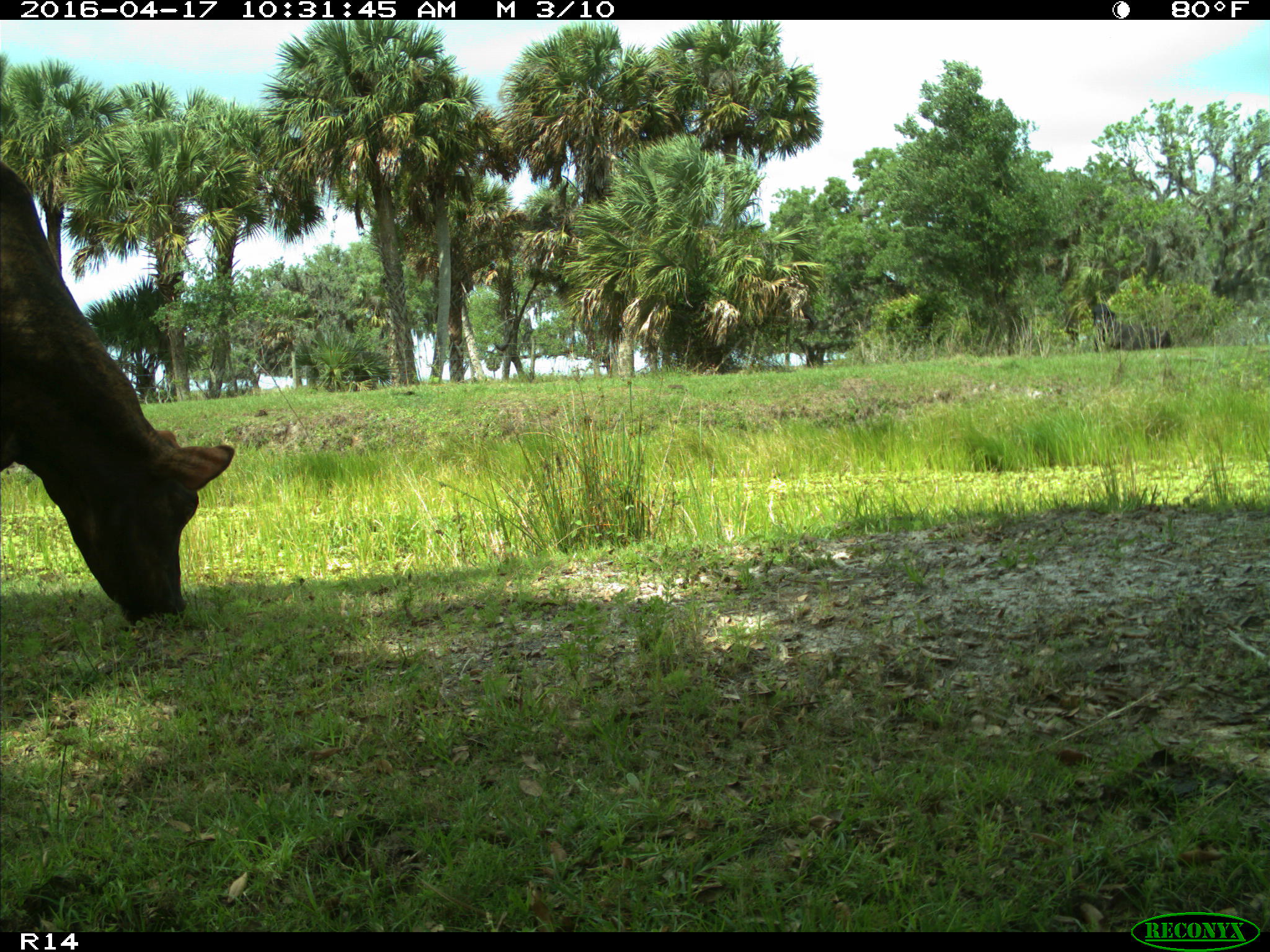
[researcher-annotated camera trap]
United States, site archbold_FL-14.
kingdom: Animalia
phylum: Chordata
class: Mammalia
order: Artiodactyla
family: Bovidae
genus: Bos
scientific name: Bos taurus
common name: domestic cow